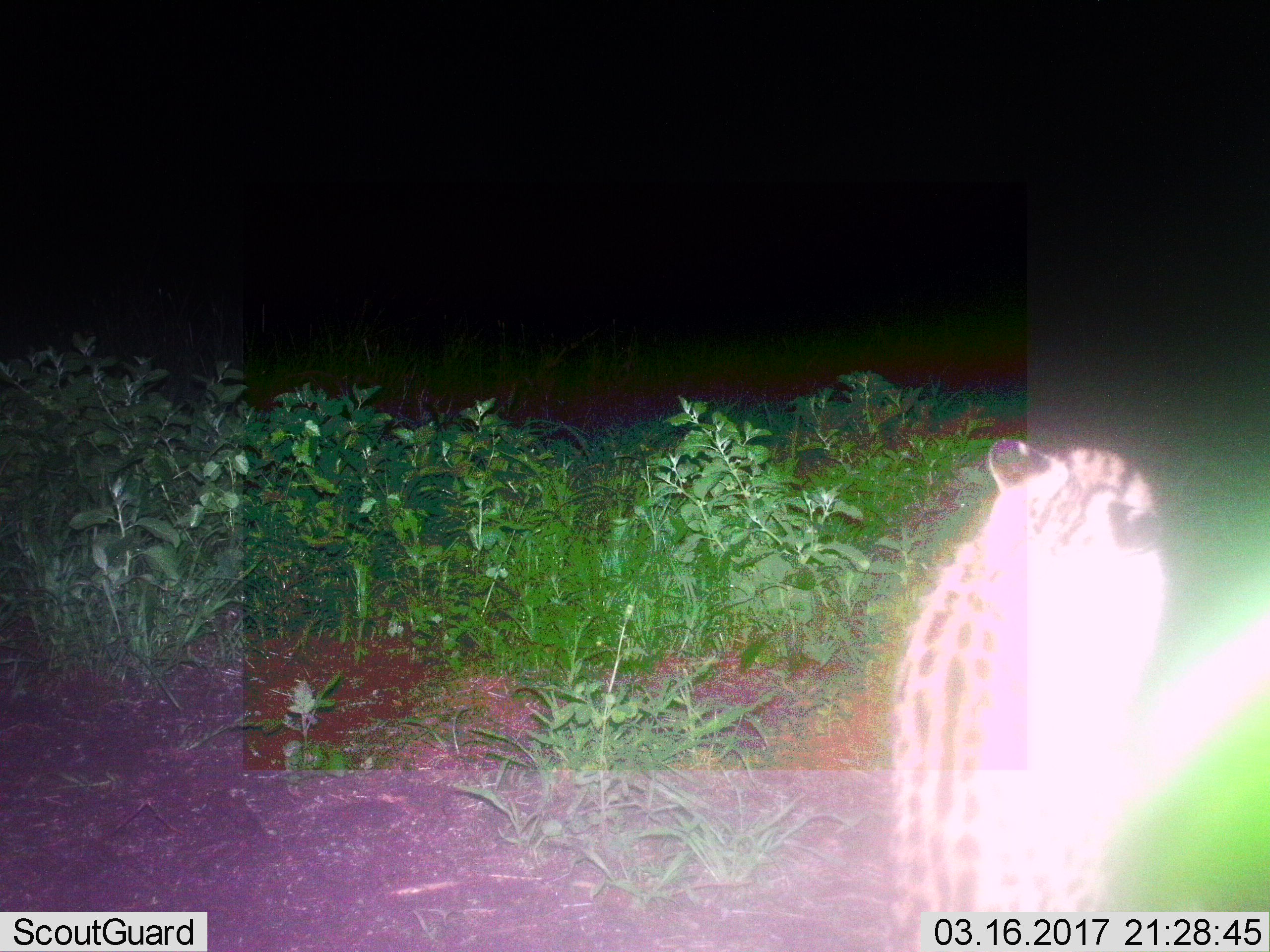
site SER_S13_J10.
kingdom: Animalia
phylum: Chordata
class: Mammalia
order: Carnivora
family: Felidae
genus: Leptailurus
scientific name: Leptailurus serval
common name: serval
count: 1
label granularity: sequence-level